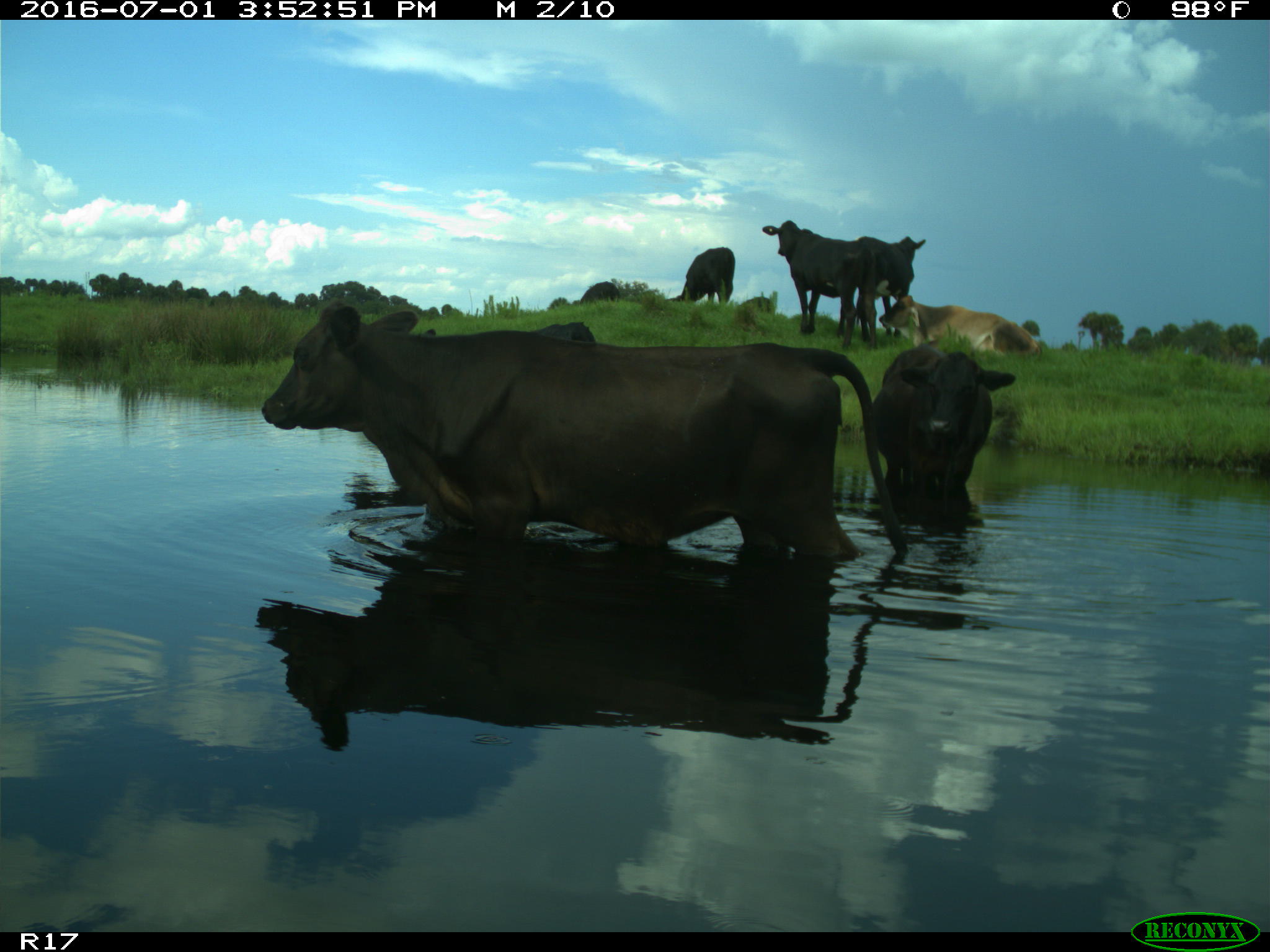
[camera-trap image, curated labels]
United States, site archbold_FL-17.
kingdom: Animalia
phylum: Chordata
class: Mammalia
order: Artiodactyla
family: Bovidae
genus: Bos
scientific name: Bos taurus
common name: domestic cow